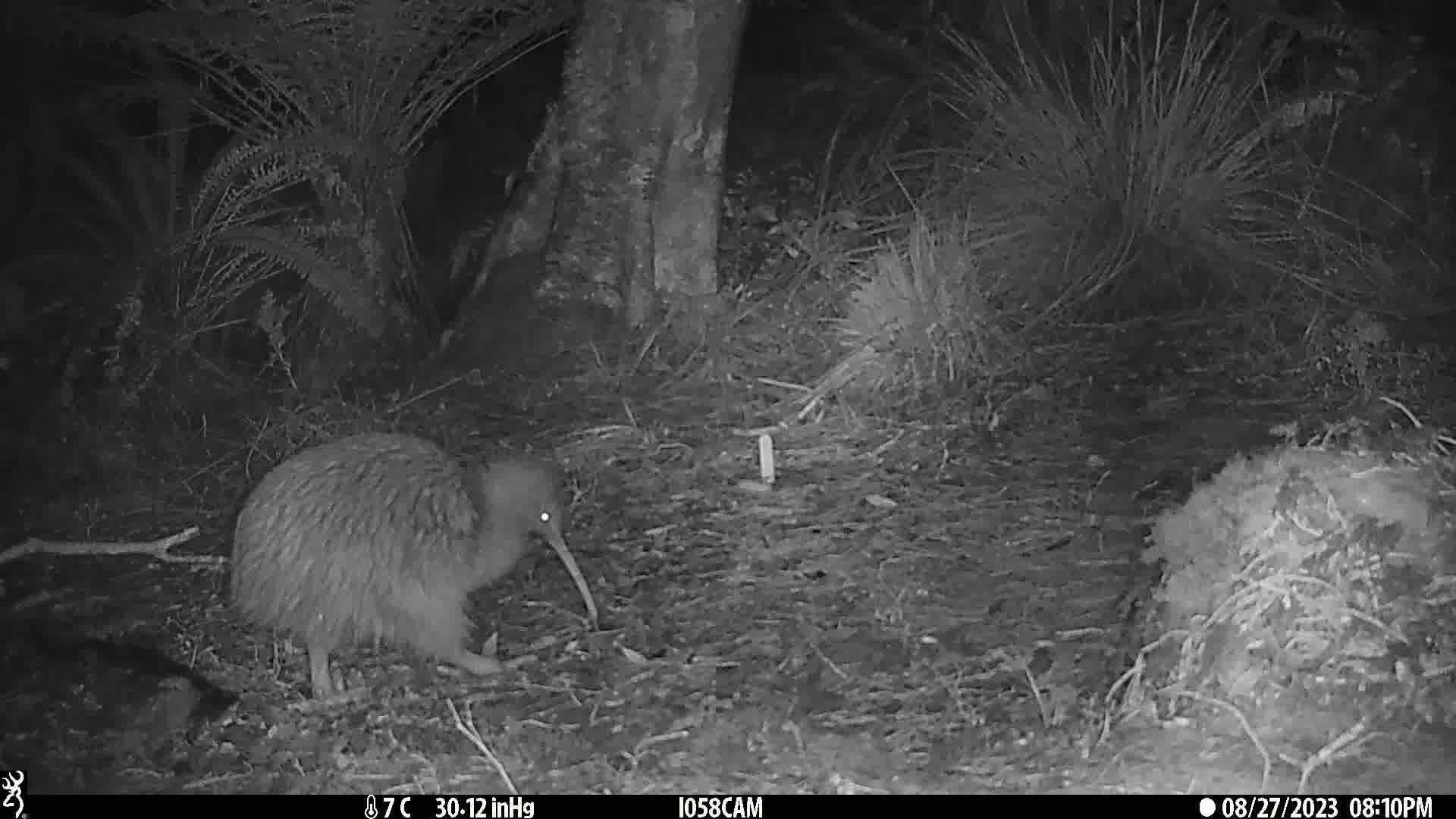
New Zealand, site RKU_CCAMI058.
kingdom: Animalia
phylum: Chordata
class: Aves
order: Apterygiformes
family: Apterygidae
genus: Apteryx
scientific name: Apteryx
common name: kiwi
Kiwi (Apteryx).